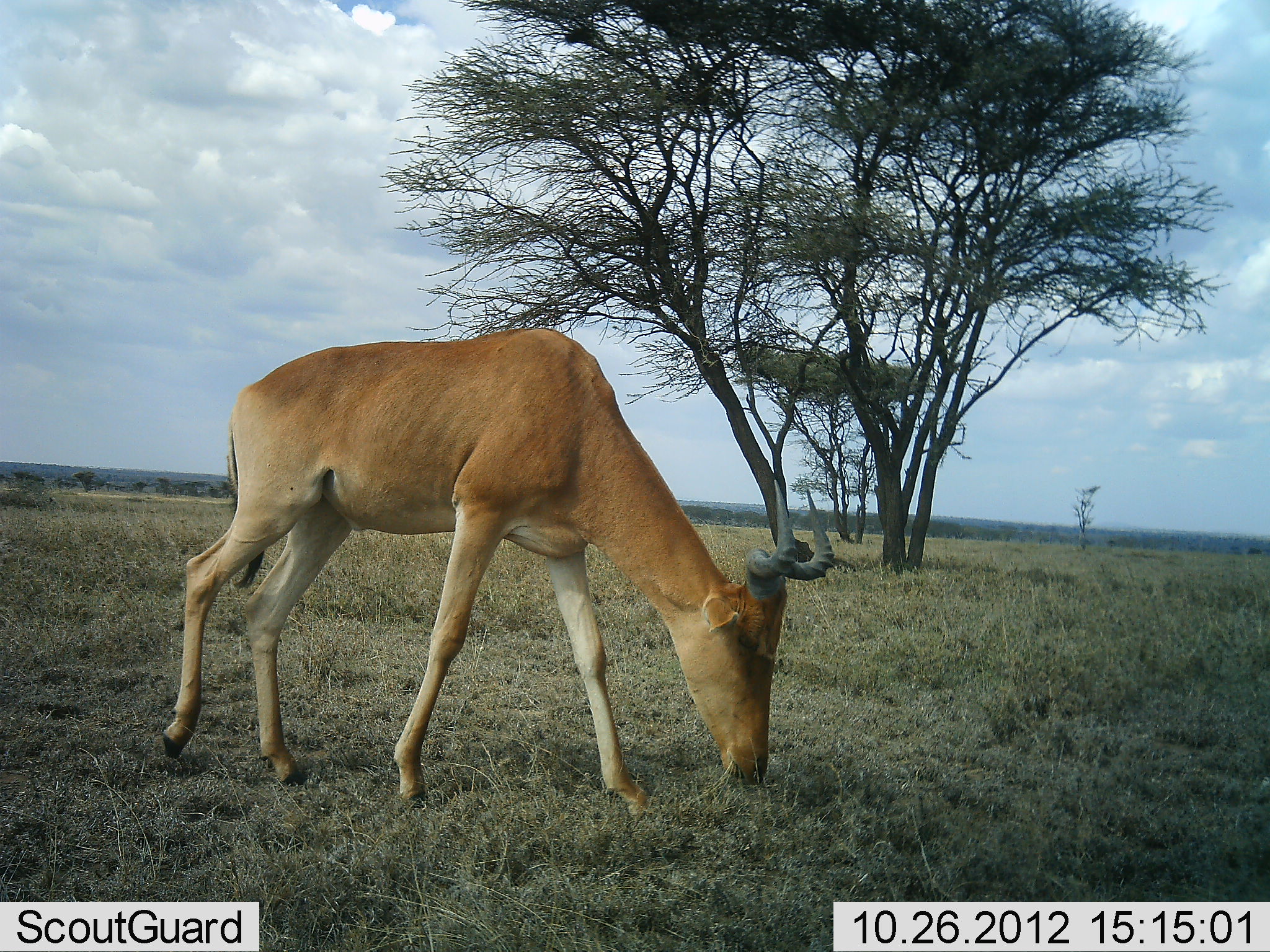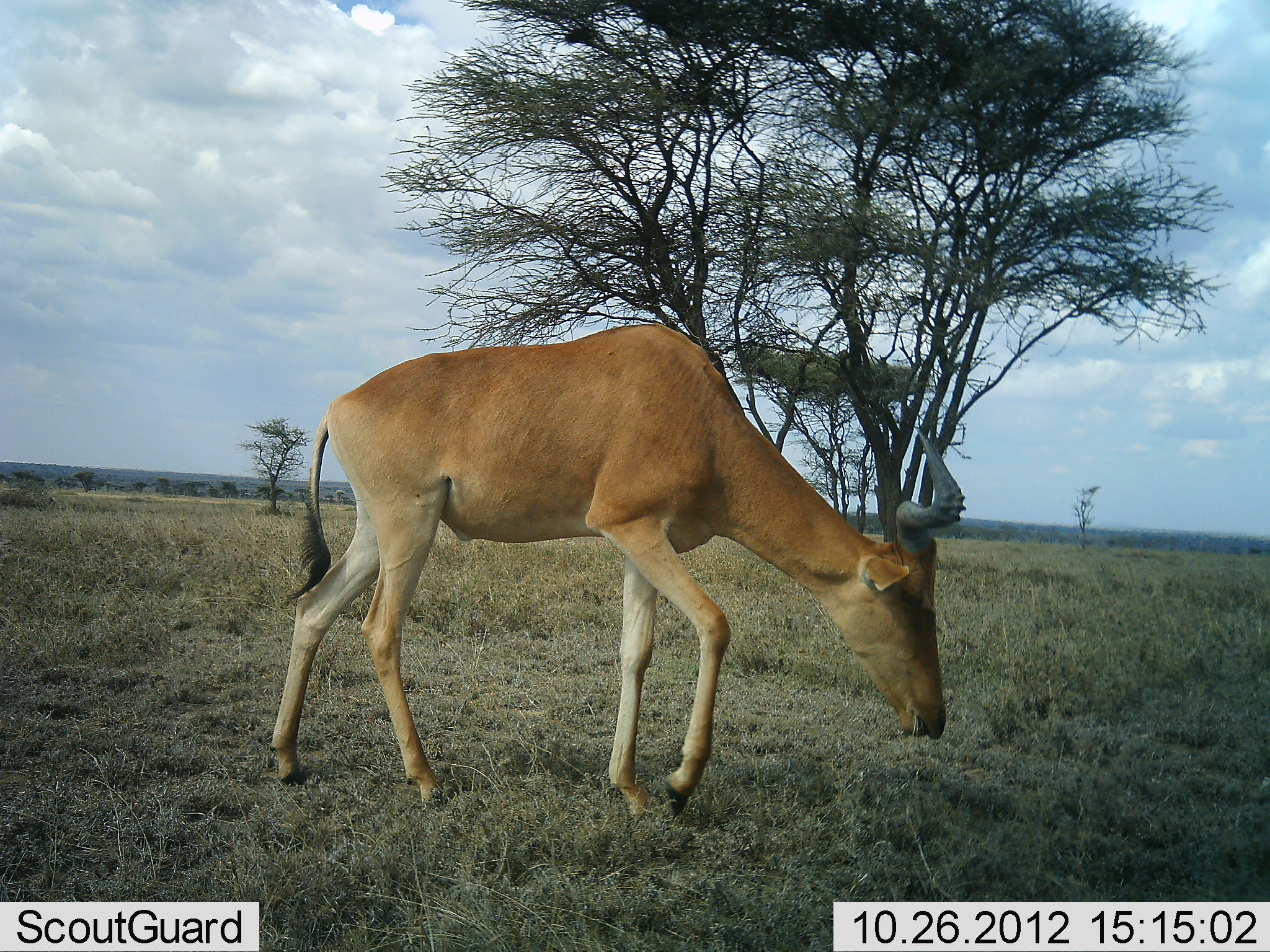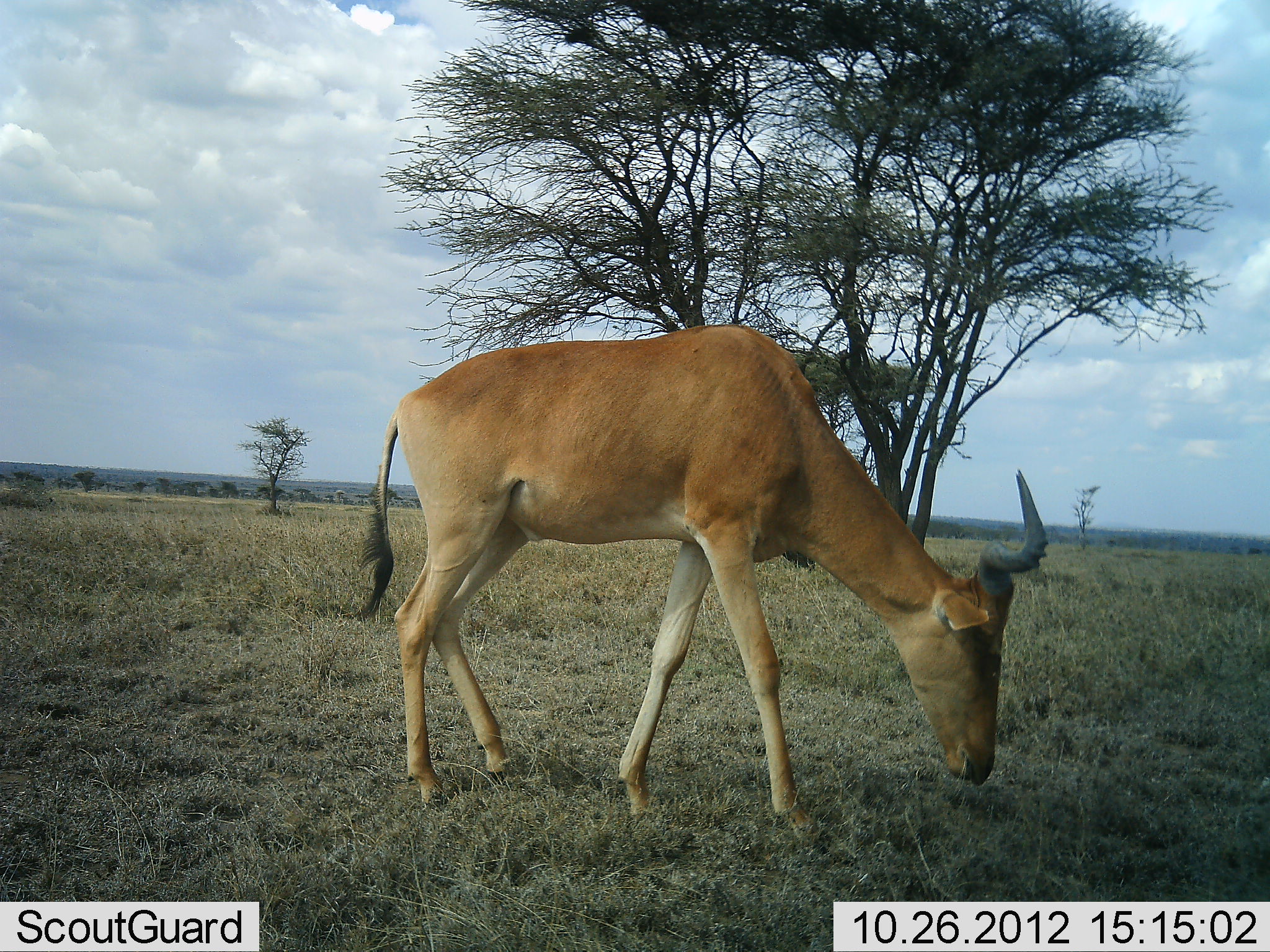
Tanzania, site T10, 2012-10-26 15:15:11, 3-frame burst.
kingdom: Animalia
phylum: Chordata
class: Mammalia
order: Artiodactyla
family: Bovidae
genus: Alcelaphus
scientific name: Alcelaphus buselaphus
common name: hartebeest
Hartebeest (Alcelaphus buselaphus), count 1. Behavior (volunteer vote fractions): standing 10%, resting 0%, moving 60%, interacting 0%. Young present (vote fraction): 0%. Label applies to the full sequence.